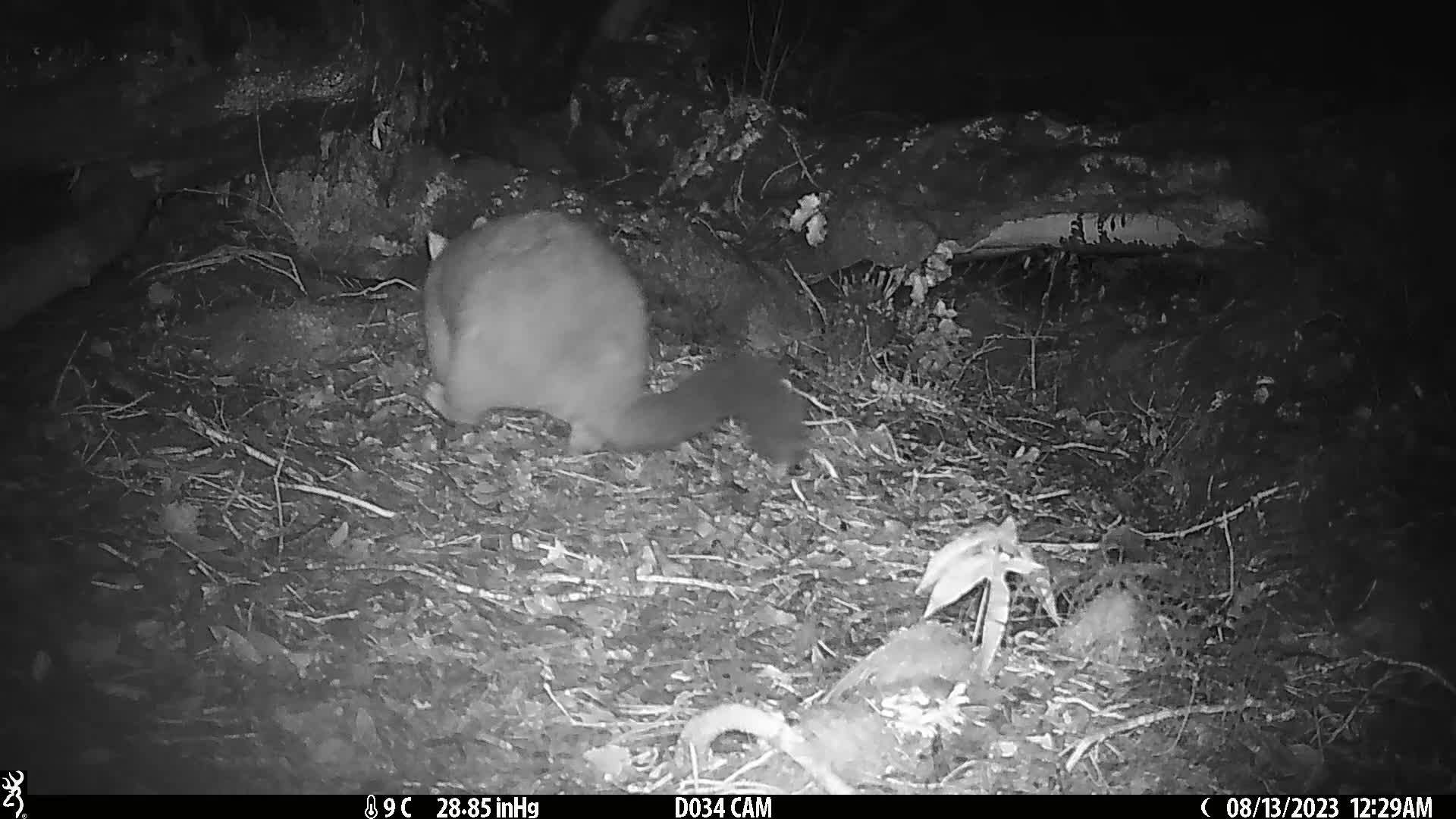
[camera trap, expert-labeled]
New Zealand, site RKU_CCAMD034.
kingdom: Animalia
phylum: Chordata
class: Mammalia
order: Diprotodontia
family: Phalangeridae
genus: Trichosurus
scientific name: Trichosurus vulpecula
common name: common brushtail possum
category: possum